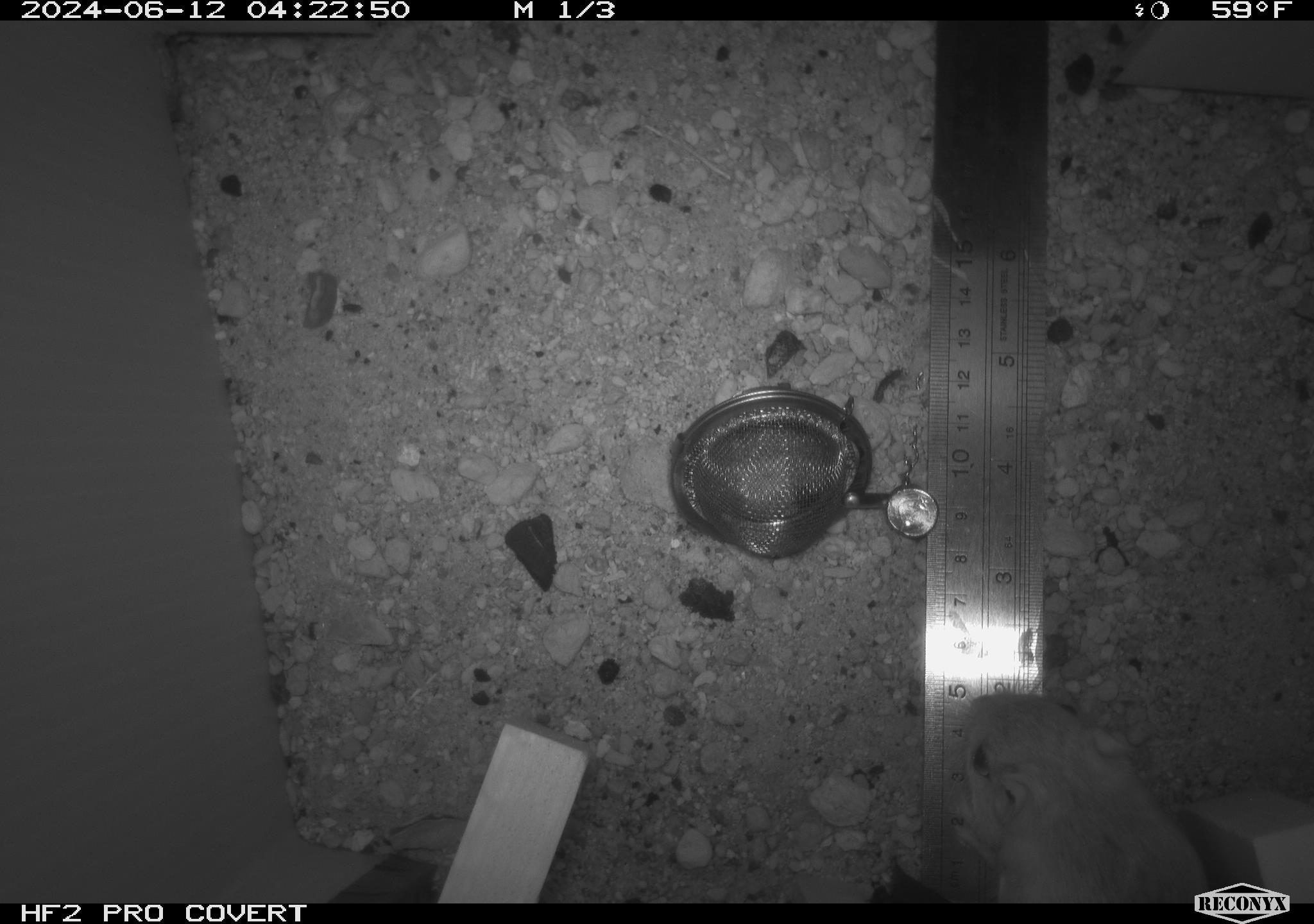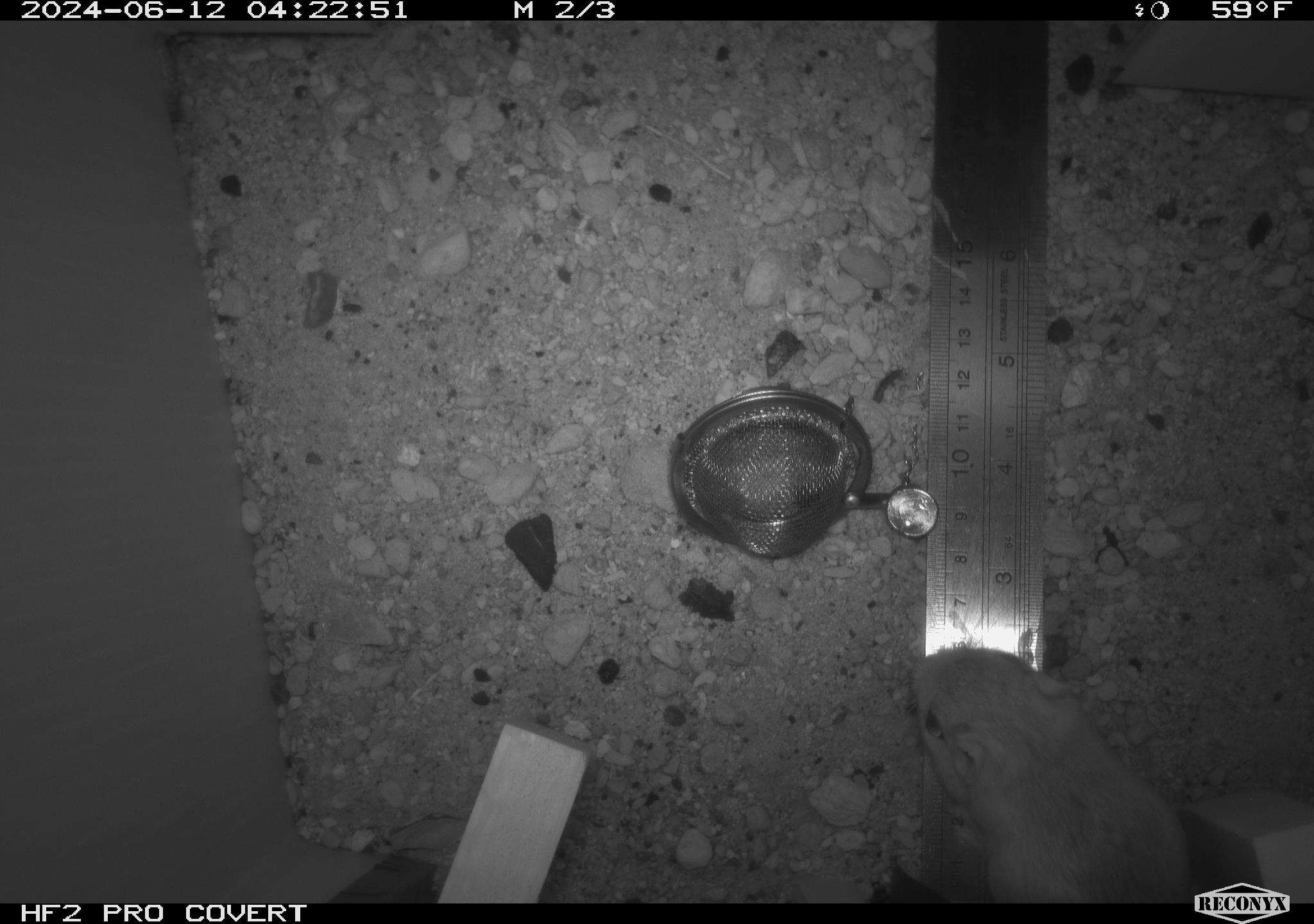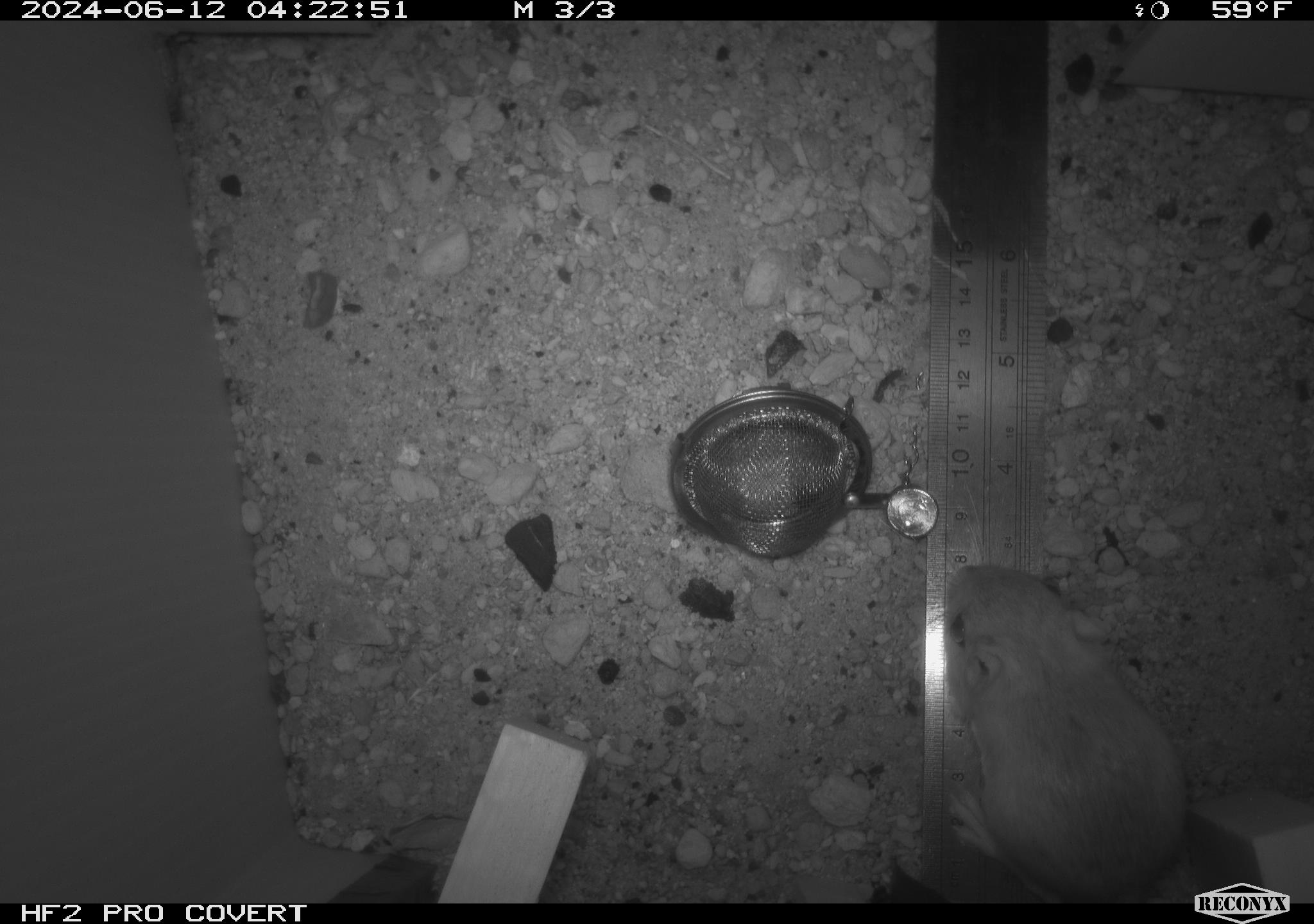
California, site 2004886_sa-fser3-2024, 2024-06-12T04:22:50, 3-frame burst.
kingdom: Animalia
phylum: Chordata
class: Mammalia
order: Rodentia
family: Sciuridae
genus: Neotamias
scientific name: Neotamias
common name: western chipmunks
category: neotamias species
Neotamias species (western chipmunks) (Neotamias).